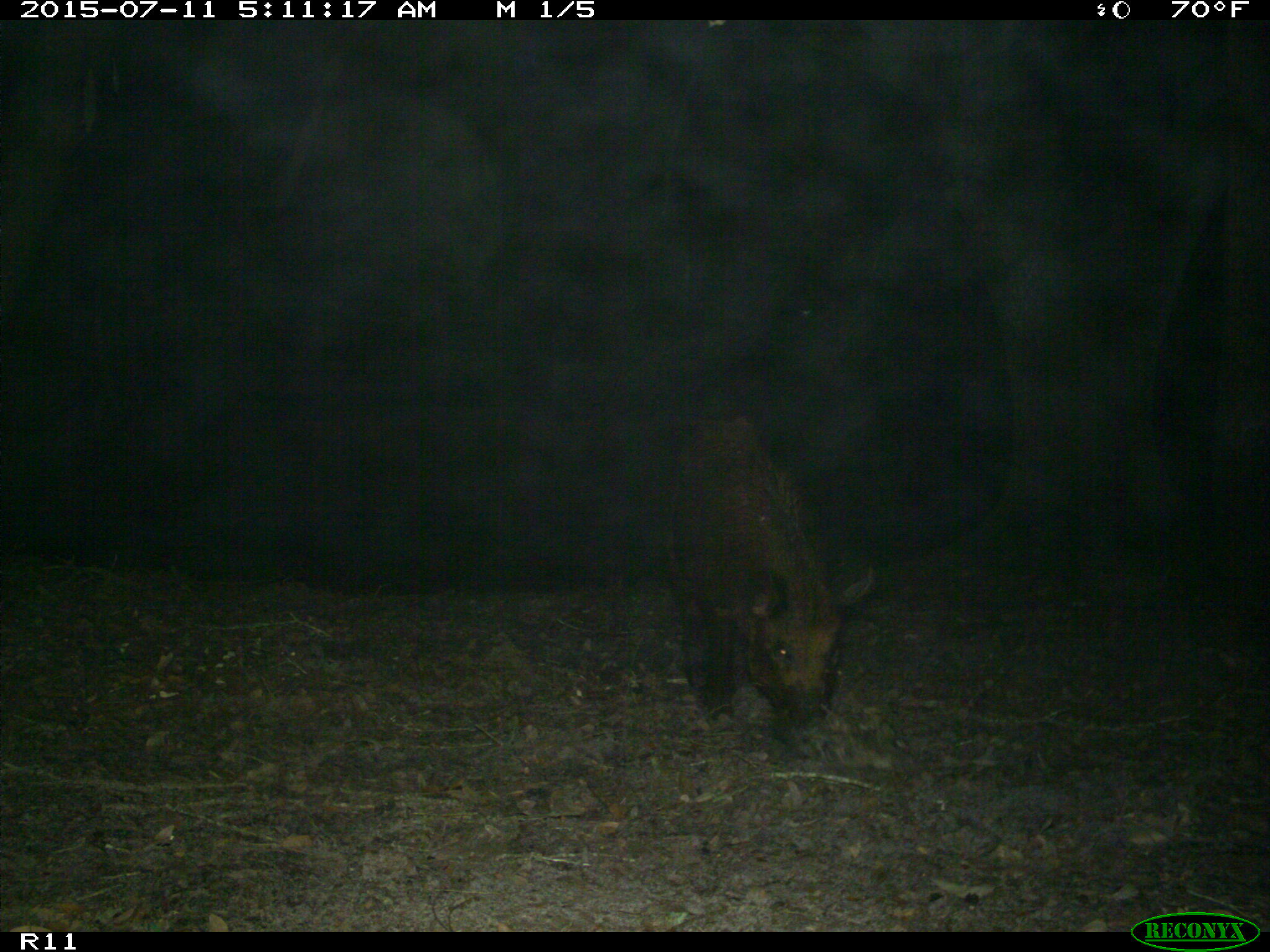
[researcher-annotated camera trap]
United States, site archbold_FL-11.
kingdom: Animalia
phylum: Chordata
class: Mammalia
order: Artiodactyla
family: Suidae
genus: Sus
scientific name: Sus scrofa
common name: wild boar